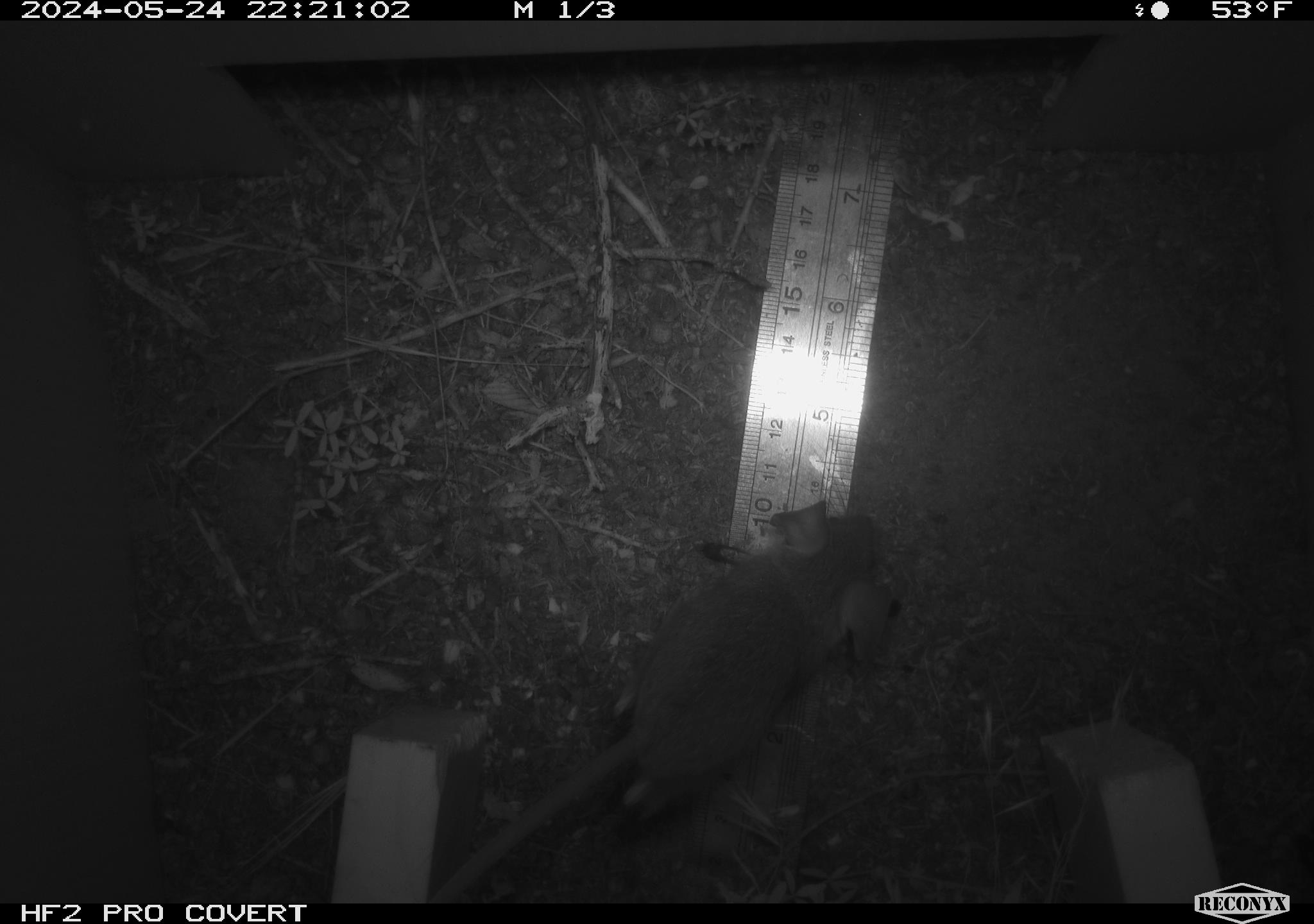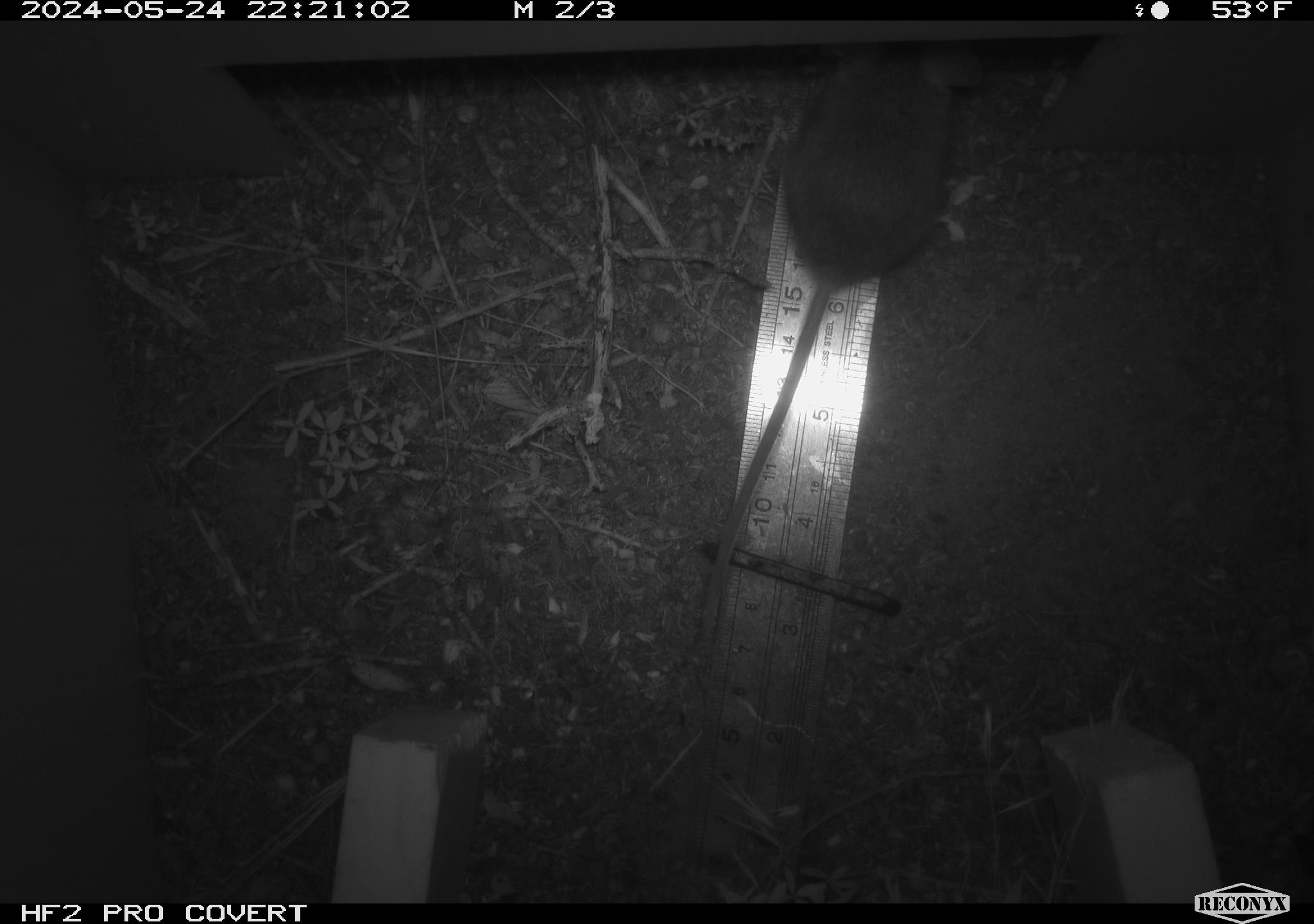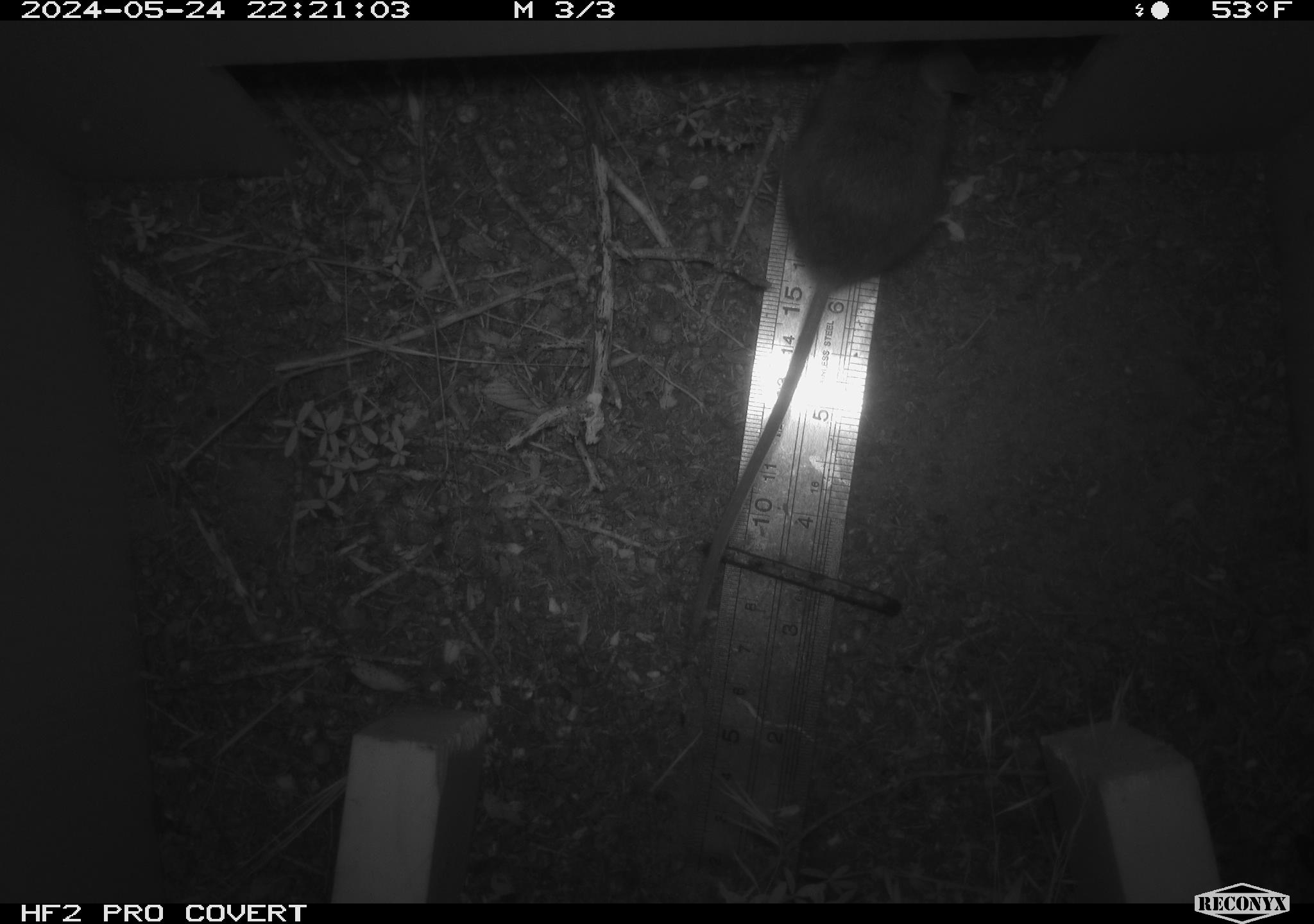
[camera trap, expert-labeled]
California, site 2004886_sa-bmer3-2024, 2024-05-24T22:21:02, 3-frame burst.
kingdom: Animalia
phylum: Chordata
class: Mammalia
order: Rodentia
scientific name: Rodentia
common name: mouse species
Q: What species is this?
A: Mouse species (Rodentia).